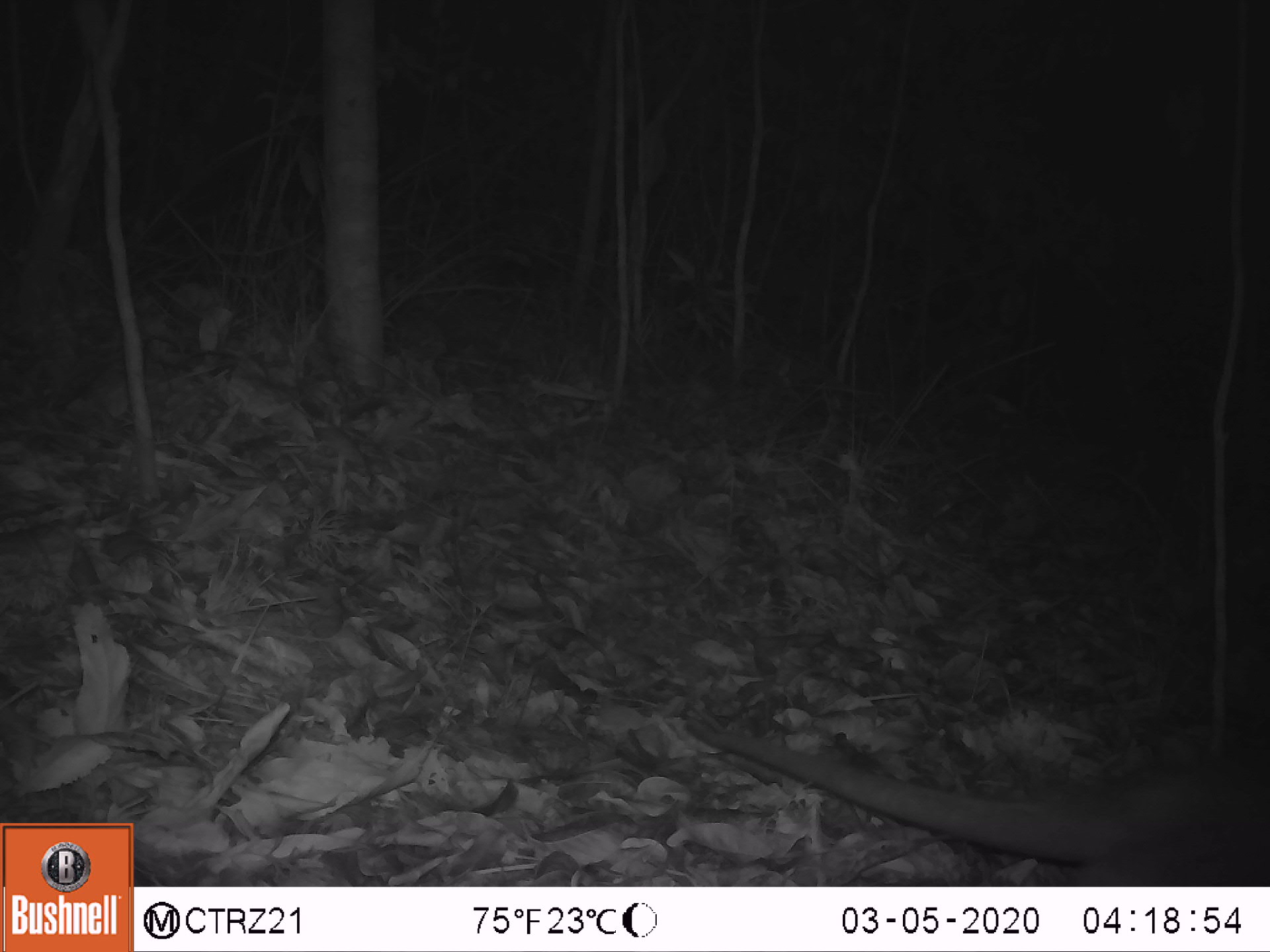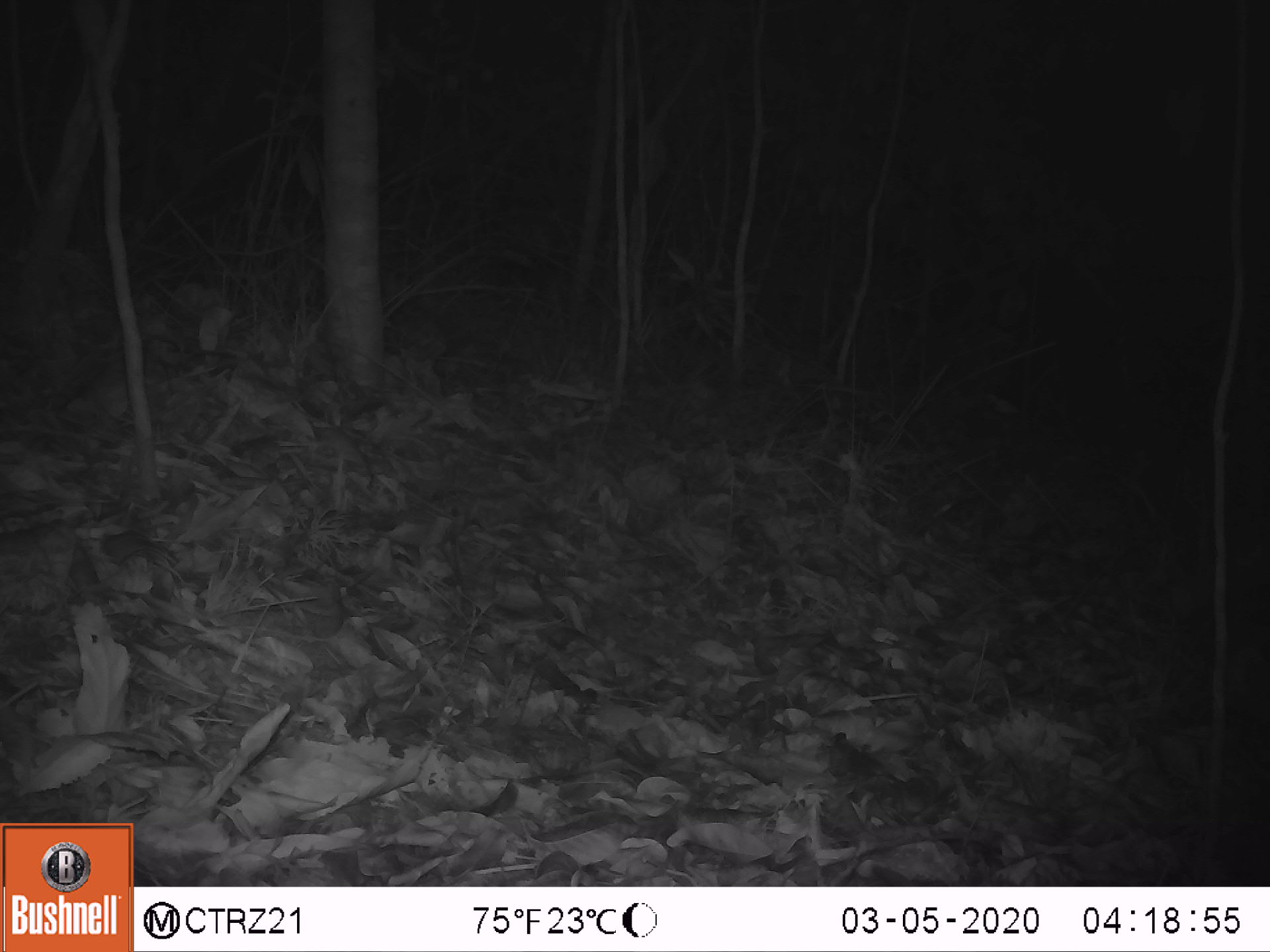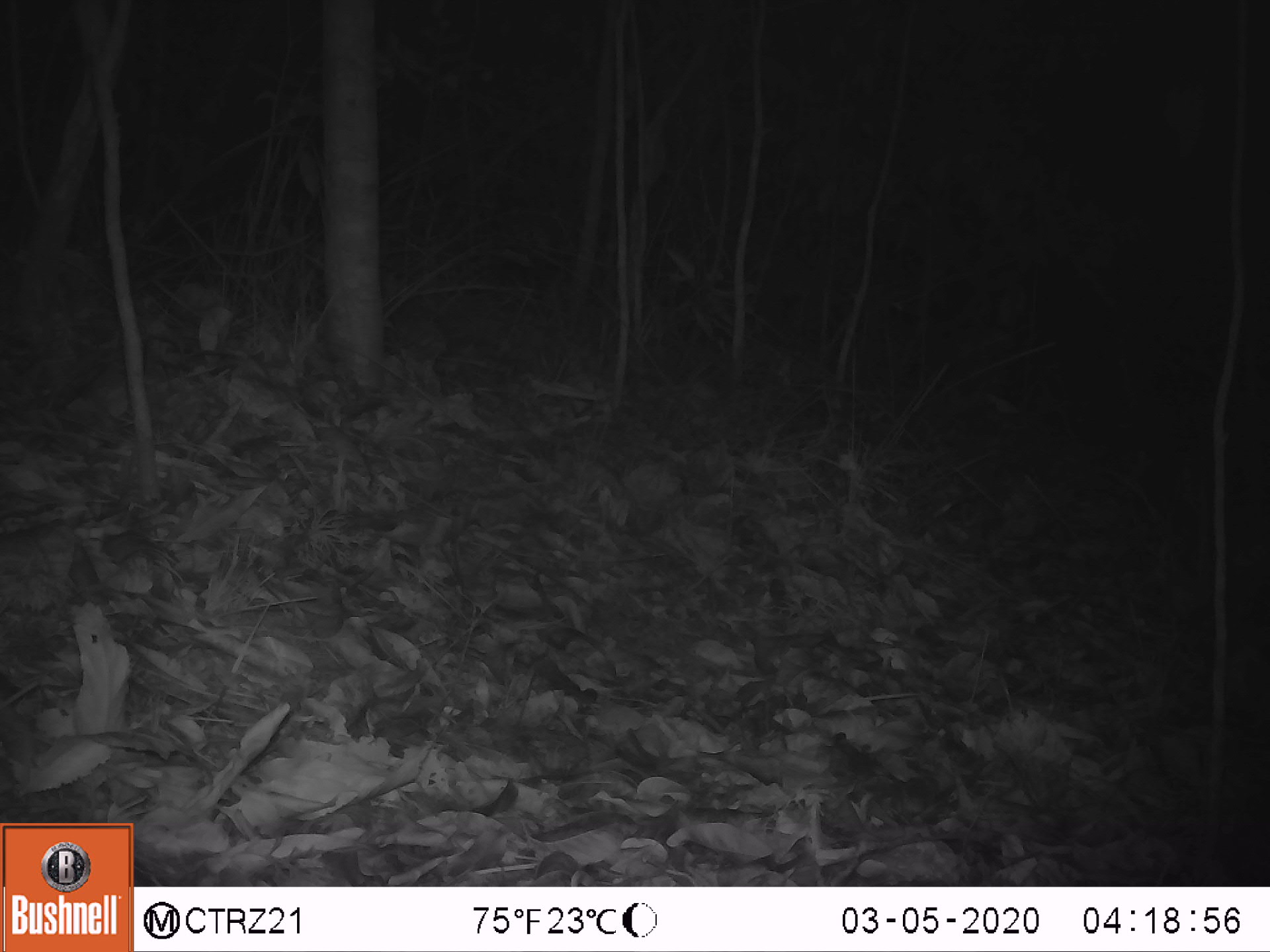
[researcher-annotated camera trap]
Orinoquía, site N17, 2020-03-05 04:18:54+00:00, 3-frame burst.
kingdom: Animalia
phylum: Chordata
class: Mammalia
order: Pilosa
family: Myrmecophagidae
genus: Tamandua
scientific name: Tamandua tetradactyla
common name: southern tamandua